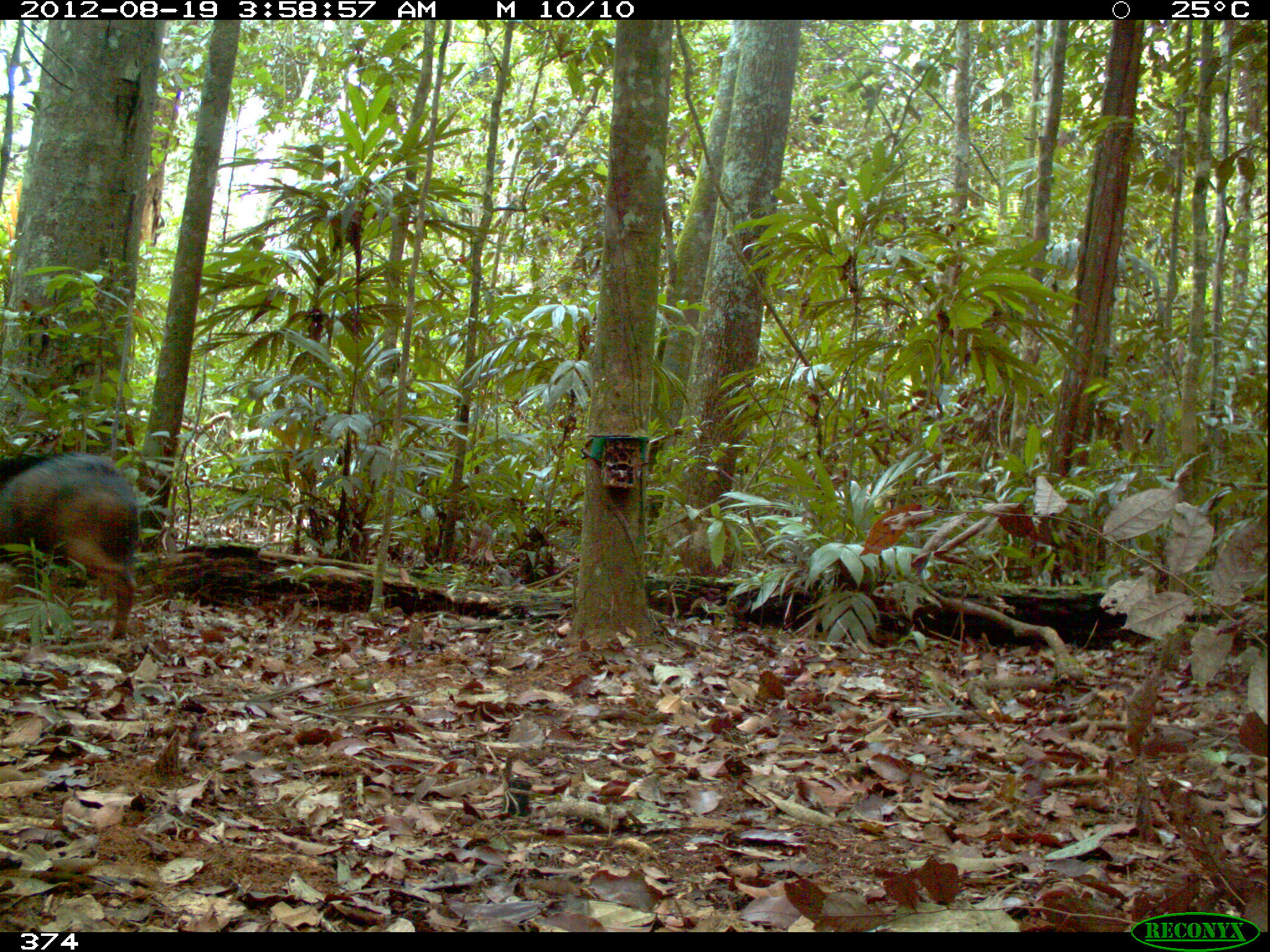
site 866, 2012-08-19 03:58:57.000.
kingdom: Animalia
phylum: Chordata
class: Mammalia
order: Artiodactyla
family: Tayassuidae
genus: Tayassu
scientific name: Tayassu pecari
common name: white-lipped peccary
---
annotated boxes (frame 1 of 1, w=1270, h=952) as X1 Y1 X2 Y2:
tayassu pecari: 0 448 144 642